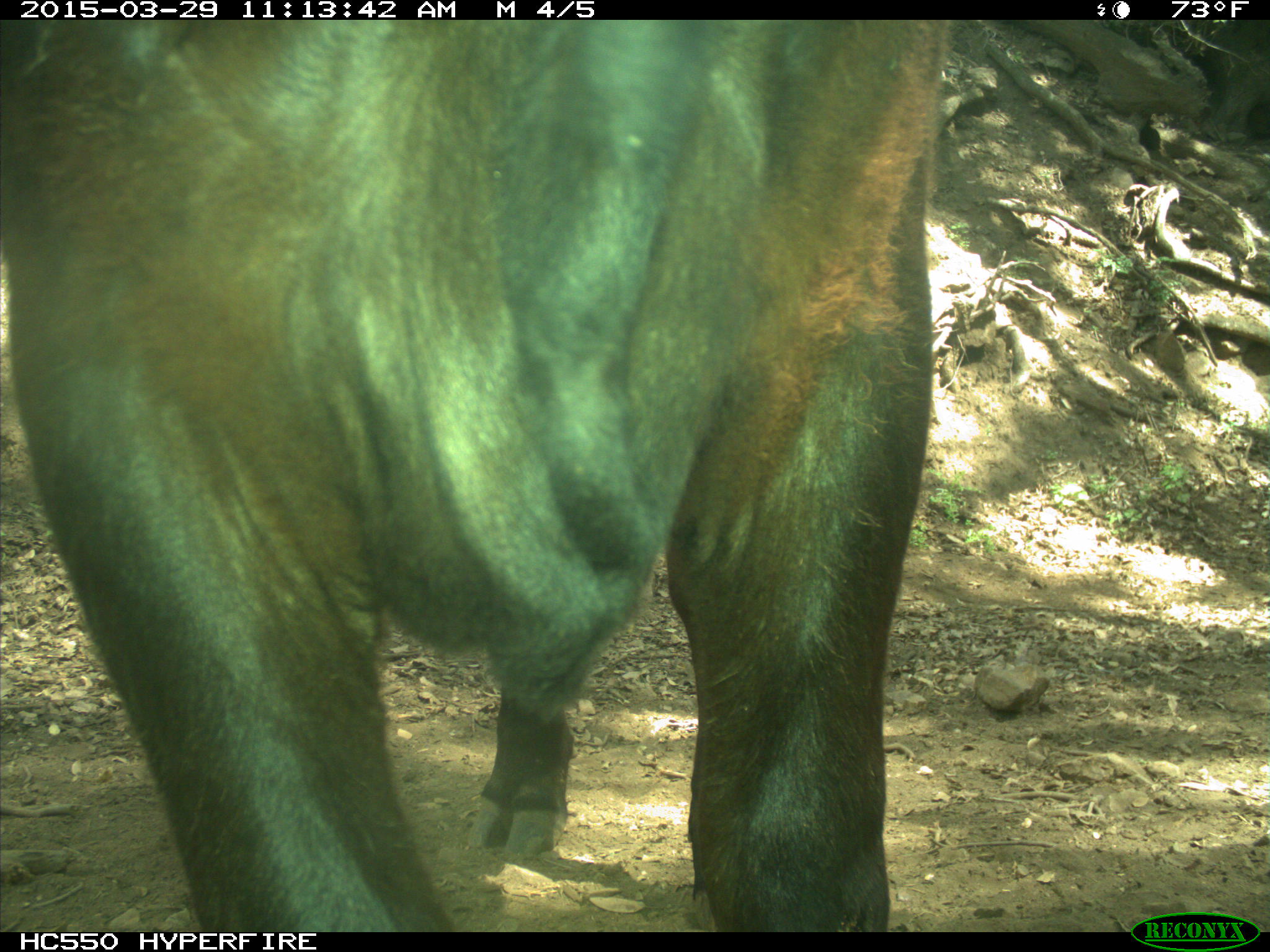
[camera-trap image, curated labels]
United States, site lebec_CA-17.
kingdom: Animalia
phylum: Chordata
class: Mammalia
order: Artiodactyla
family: Bovidae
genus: Bos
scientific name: Bos taurus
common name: domestic cow